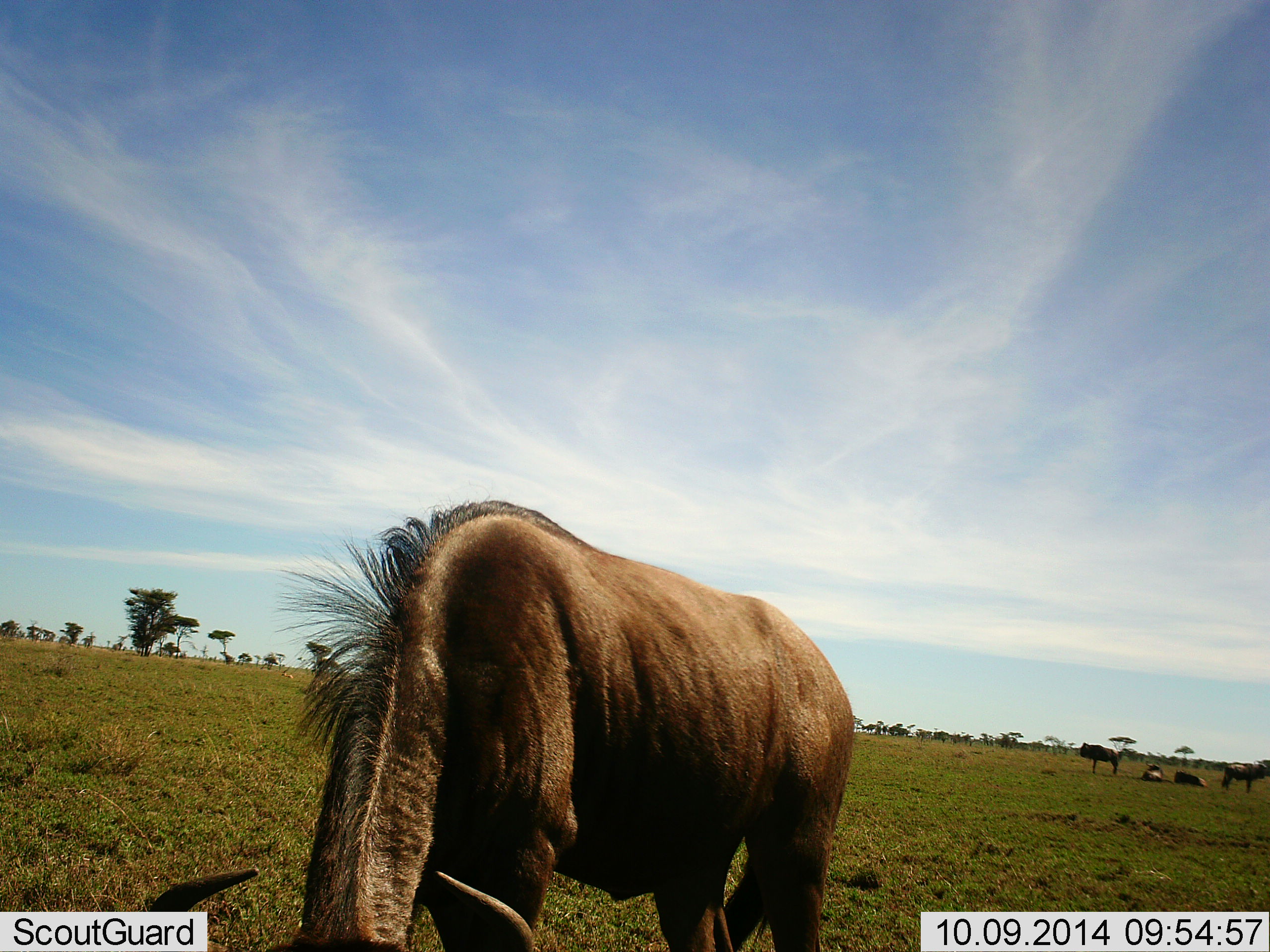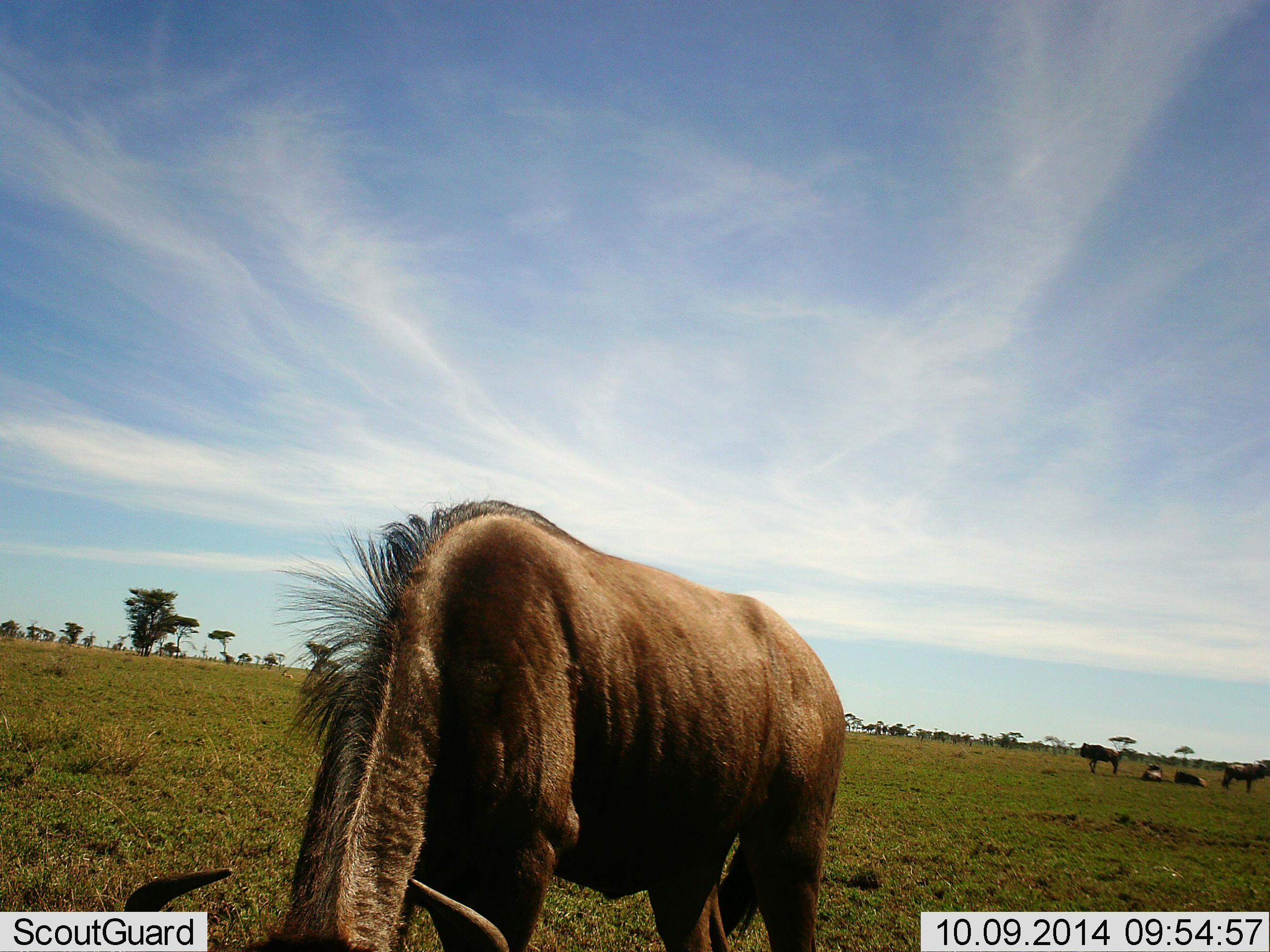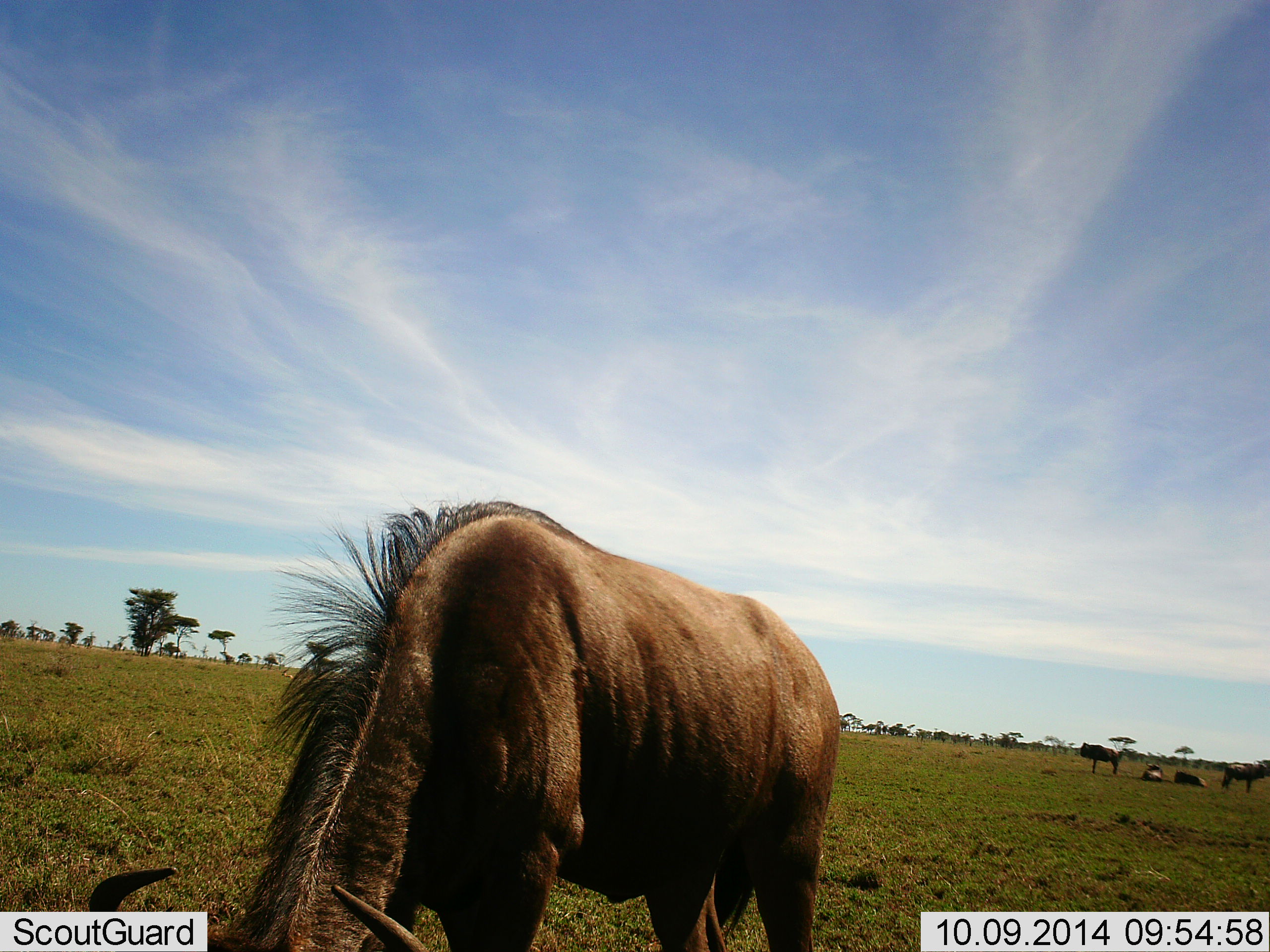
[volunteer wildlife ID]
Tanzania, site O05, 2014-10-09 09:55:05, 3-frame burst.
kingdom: Animalia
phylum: Chordata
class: Mammalia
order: Artiodactyla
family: Bovidae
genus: Connochaetes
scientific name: Connochaetes taurinus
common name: blue wildebeest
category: wildebeest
Wildebeest (blue wildebeest) (Connochaetes taurinus), count 5. Behavior (volunteer vote fractions): standing 55%, resting 82%, moving 0%, interacting 9%. Young present (vote fraction): 0%. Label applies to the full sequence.